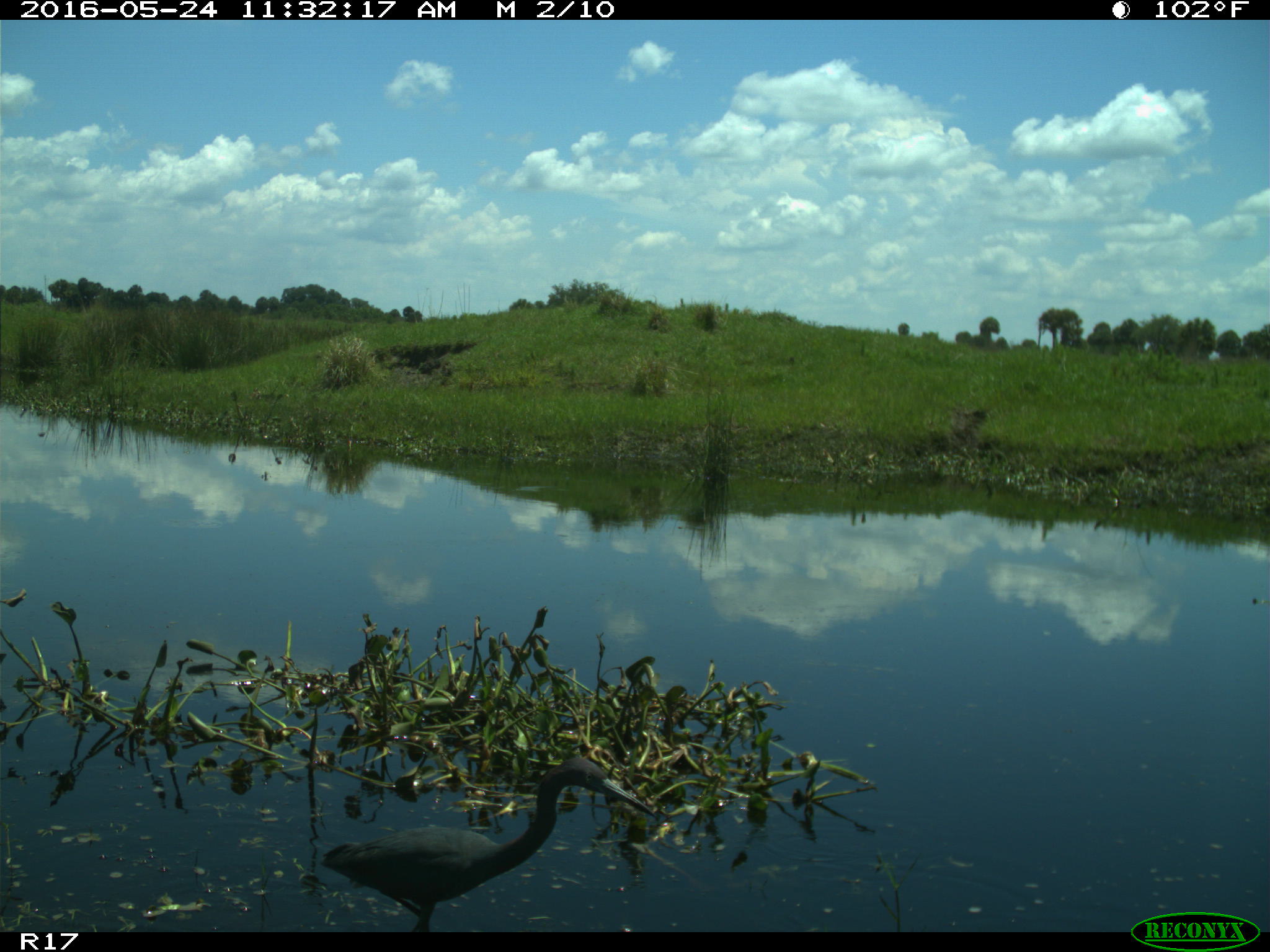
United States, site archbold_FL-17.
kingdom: Animalia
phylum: Chordata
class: Aves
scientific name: Aves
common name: birds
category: unidentified bird